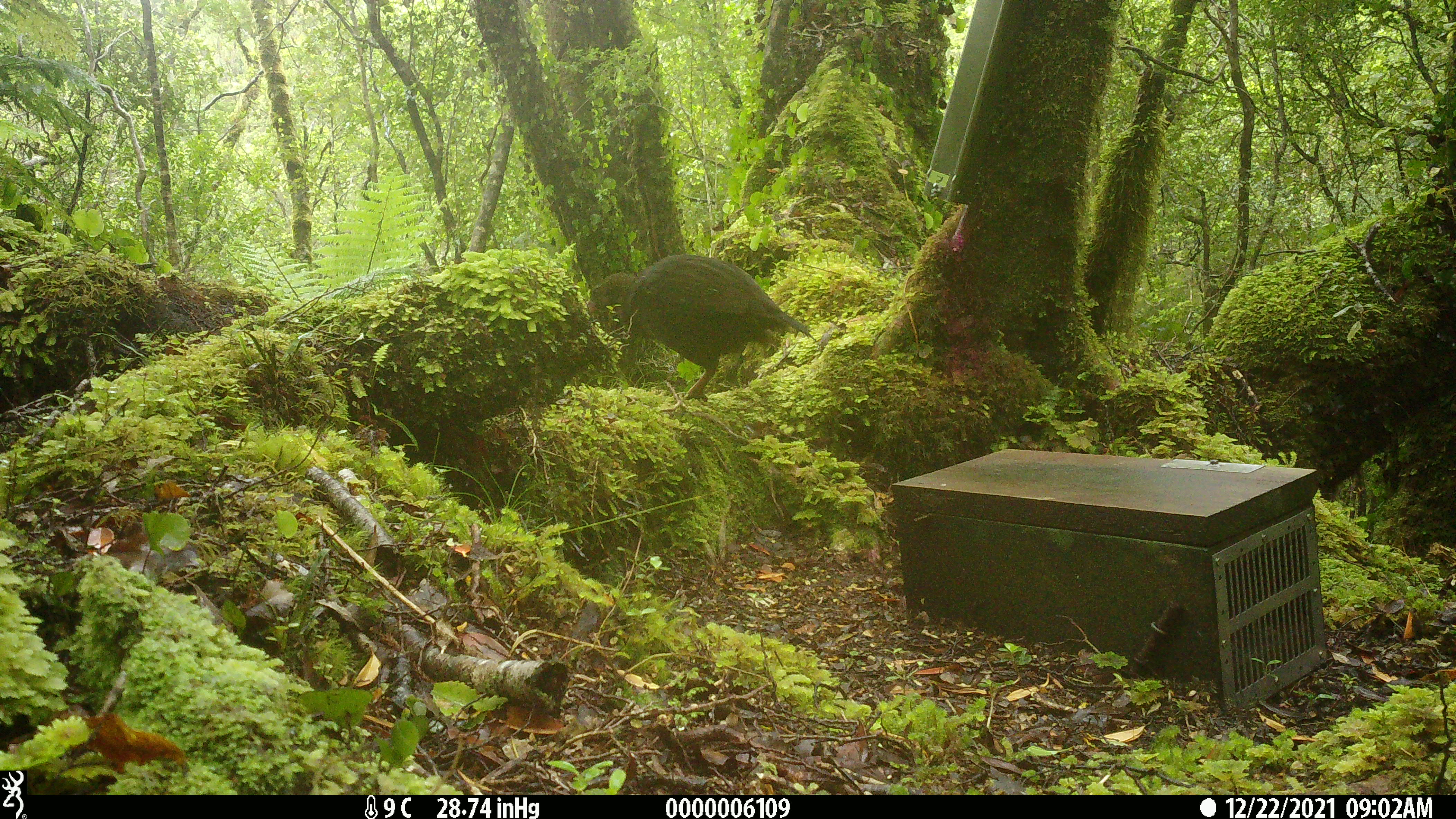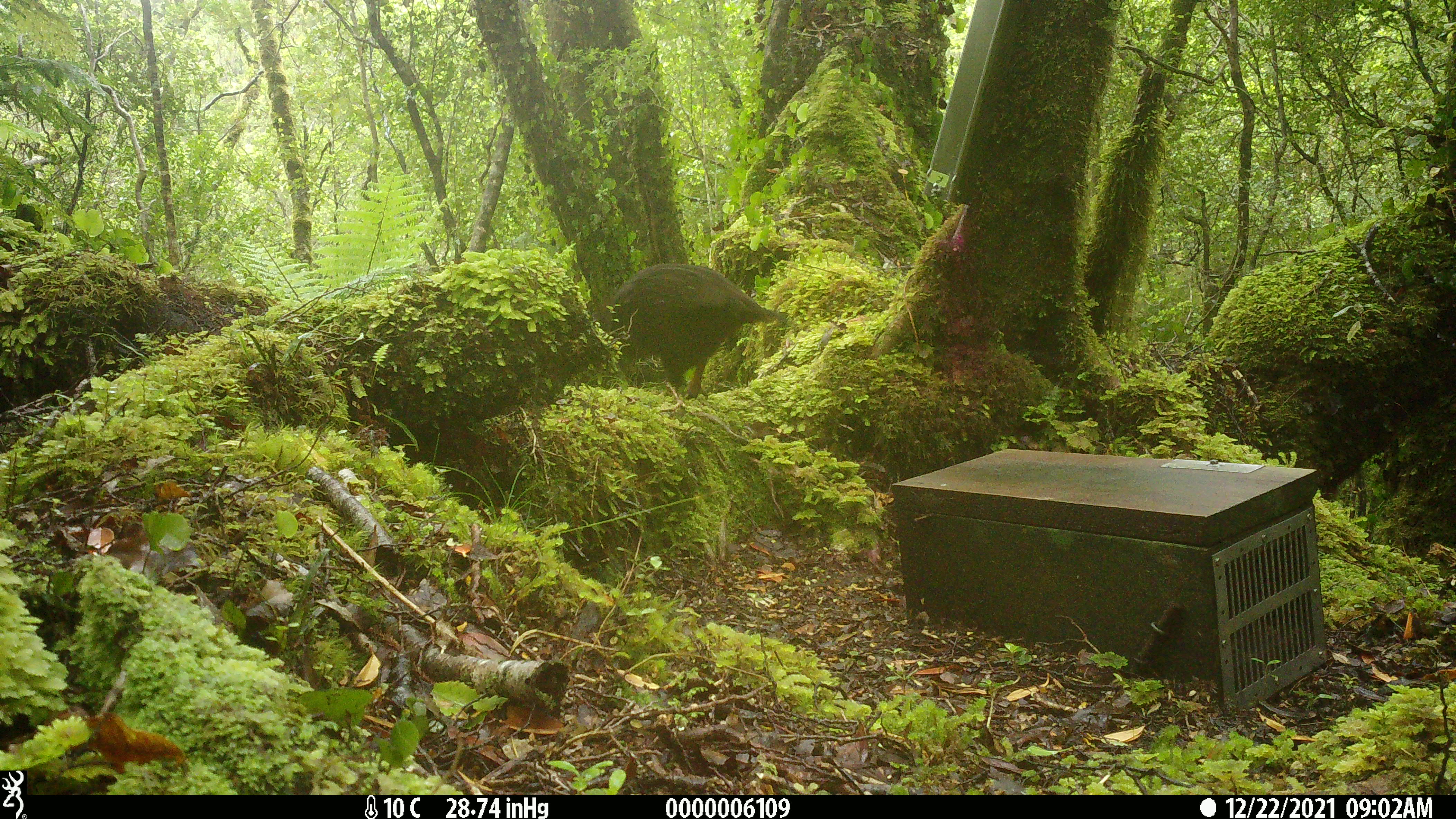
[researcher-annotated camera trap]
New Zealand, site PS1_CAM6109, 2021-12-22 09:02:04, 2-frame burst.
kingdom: Animalia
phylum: Chordata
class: Aves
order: Gruiformes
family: Rallidae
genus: Gallirallus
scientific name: Gallirallus australis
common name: weka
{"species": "weka (Gallirallus australis)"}